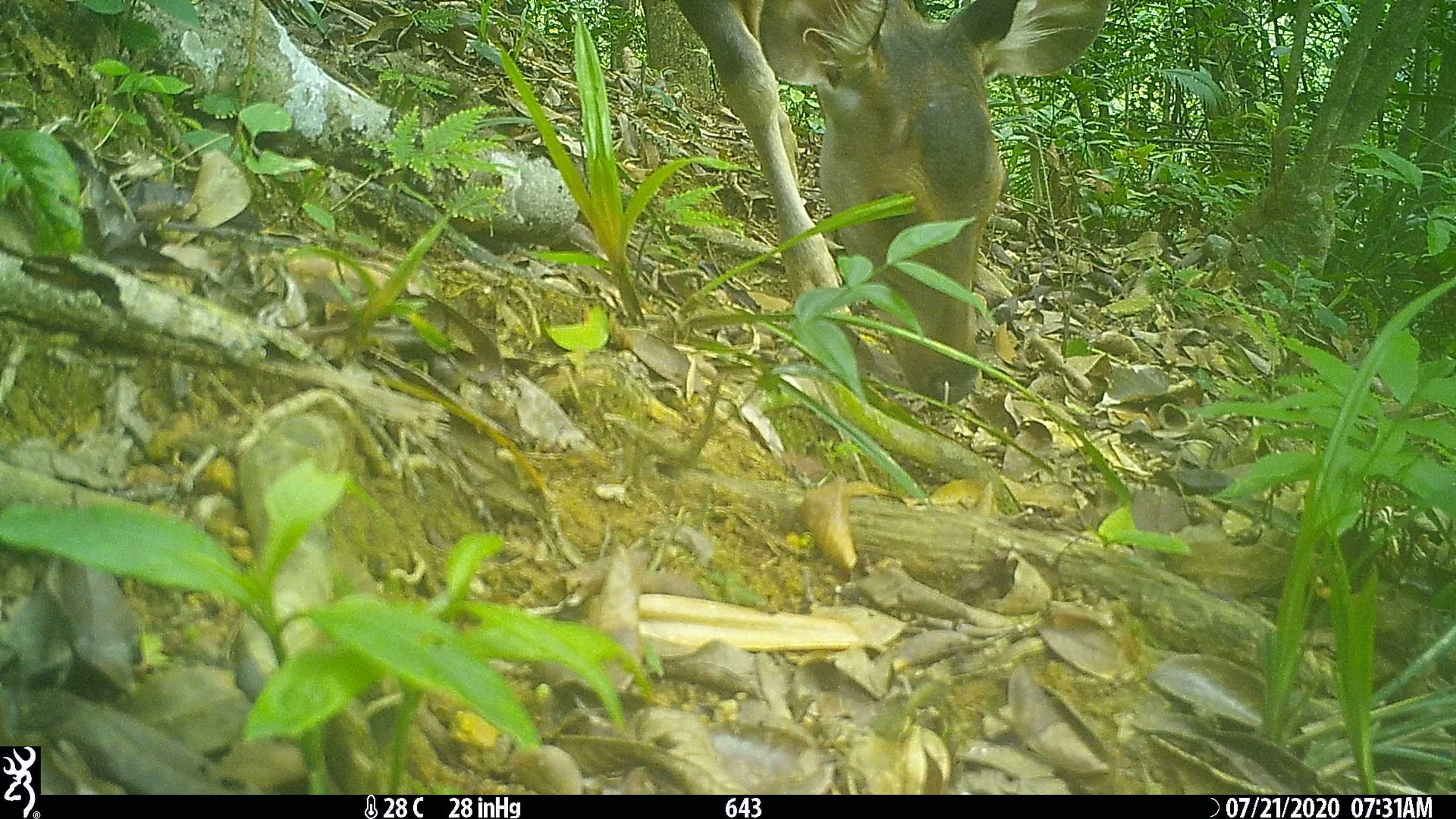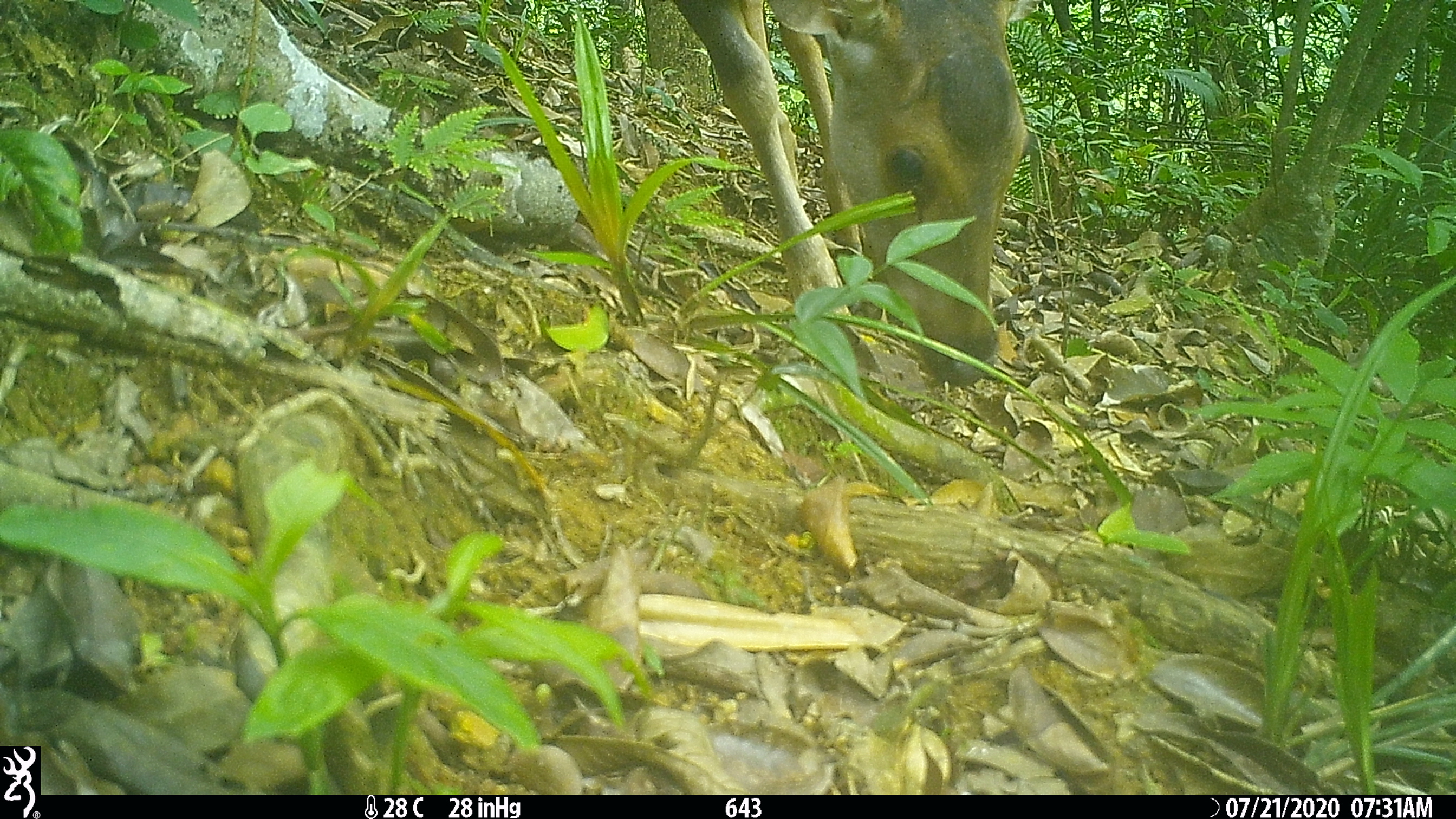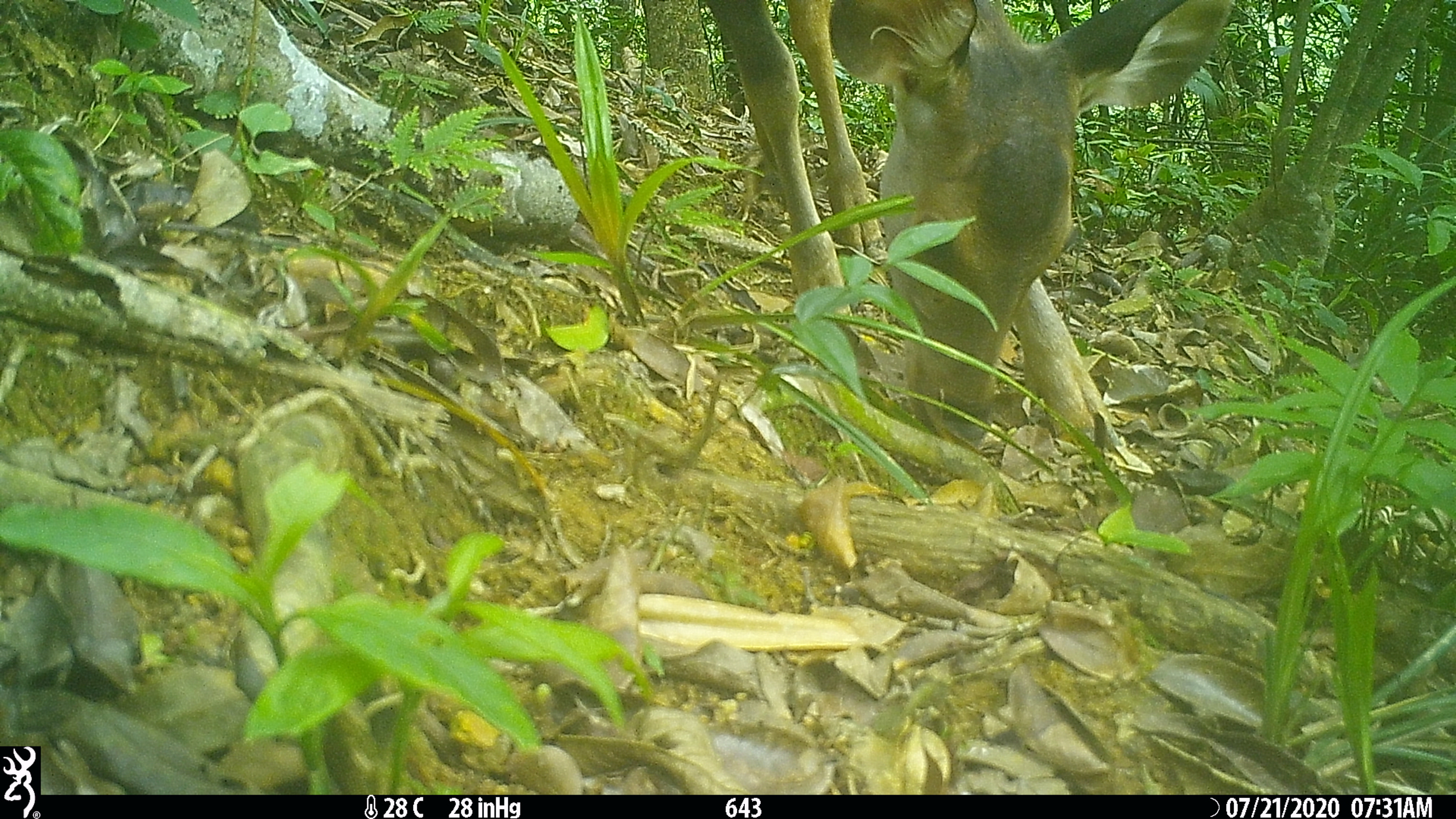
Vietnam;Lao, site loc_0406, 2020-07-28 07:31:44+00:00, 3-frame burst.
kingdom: Animalia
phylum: Chordata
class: Mammalia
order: Artiodactyla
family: Cervidae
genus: Rusa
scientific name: Rusa unicolor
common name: sambar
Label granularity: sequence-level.